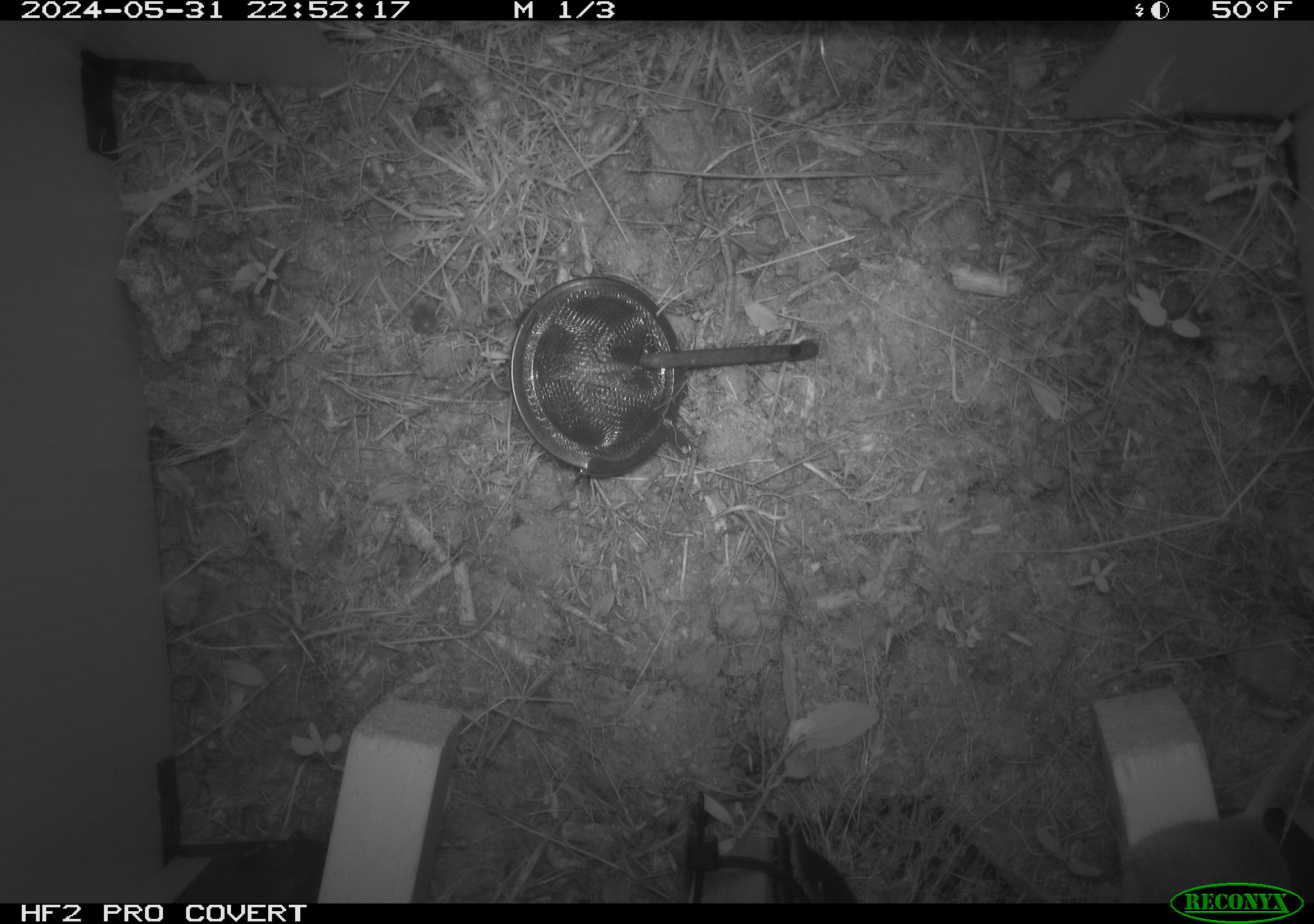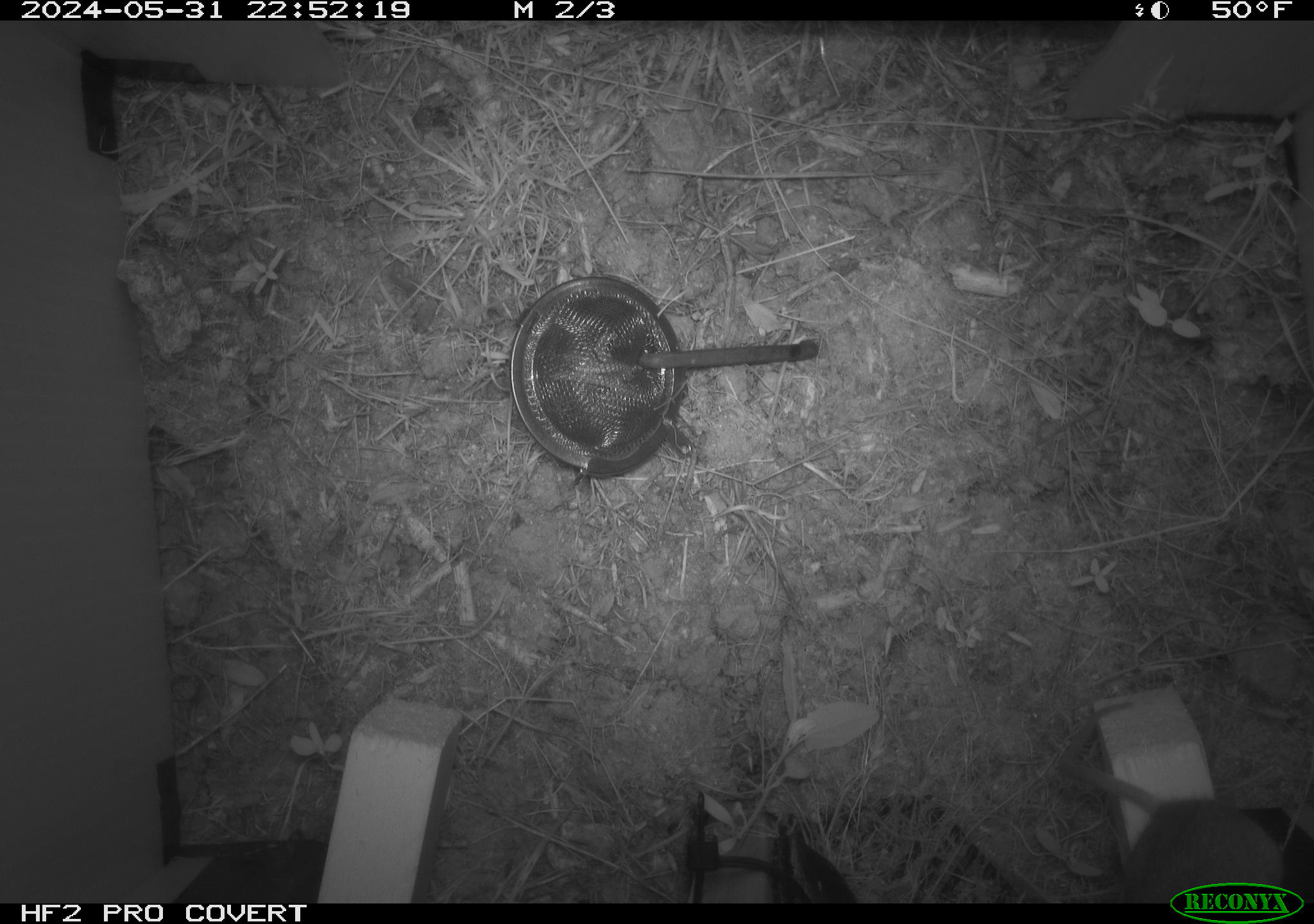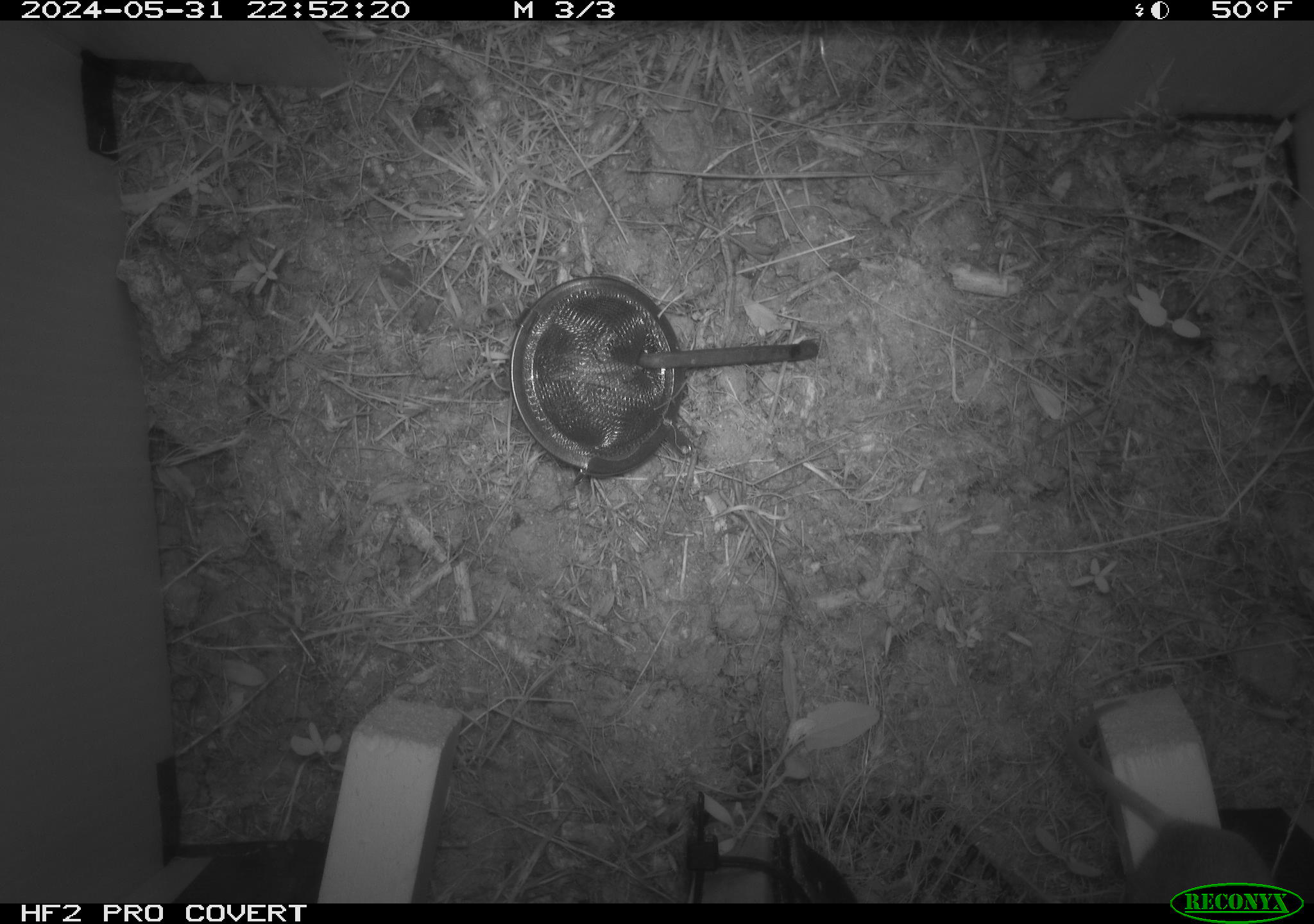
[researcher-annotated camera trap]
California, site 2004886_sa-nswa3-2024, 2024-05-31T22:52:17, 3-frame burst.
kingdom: Animalia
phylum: Chordata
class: Mammalia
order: Rodentia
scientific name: Rodentia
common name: rodent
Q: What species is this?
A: Rodent (Rodentia).